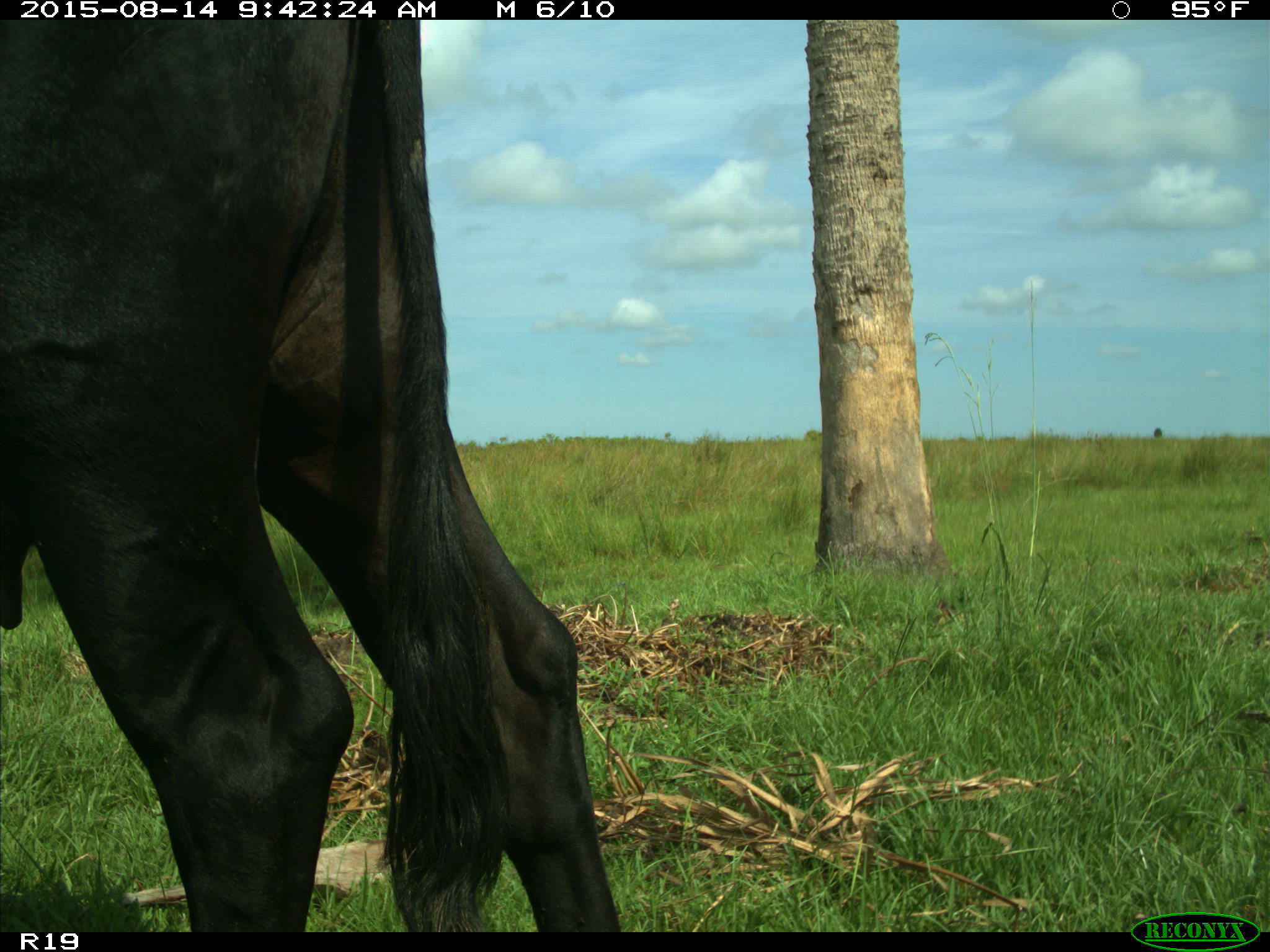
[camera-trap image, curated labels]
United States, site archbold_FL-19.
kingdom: Animalia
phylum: Chordata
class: Mammalia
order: Artiodactyla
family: Bovidae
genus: Bos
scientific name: Bos taurus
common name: domestic cow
Bos taurus (domestic cow).